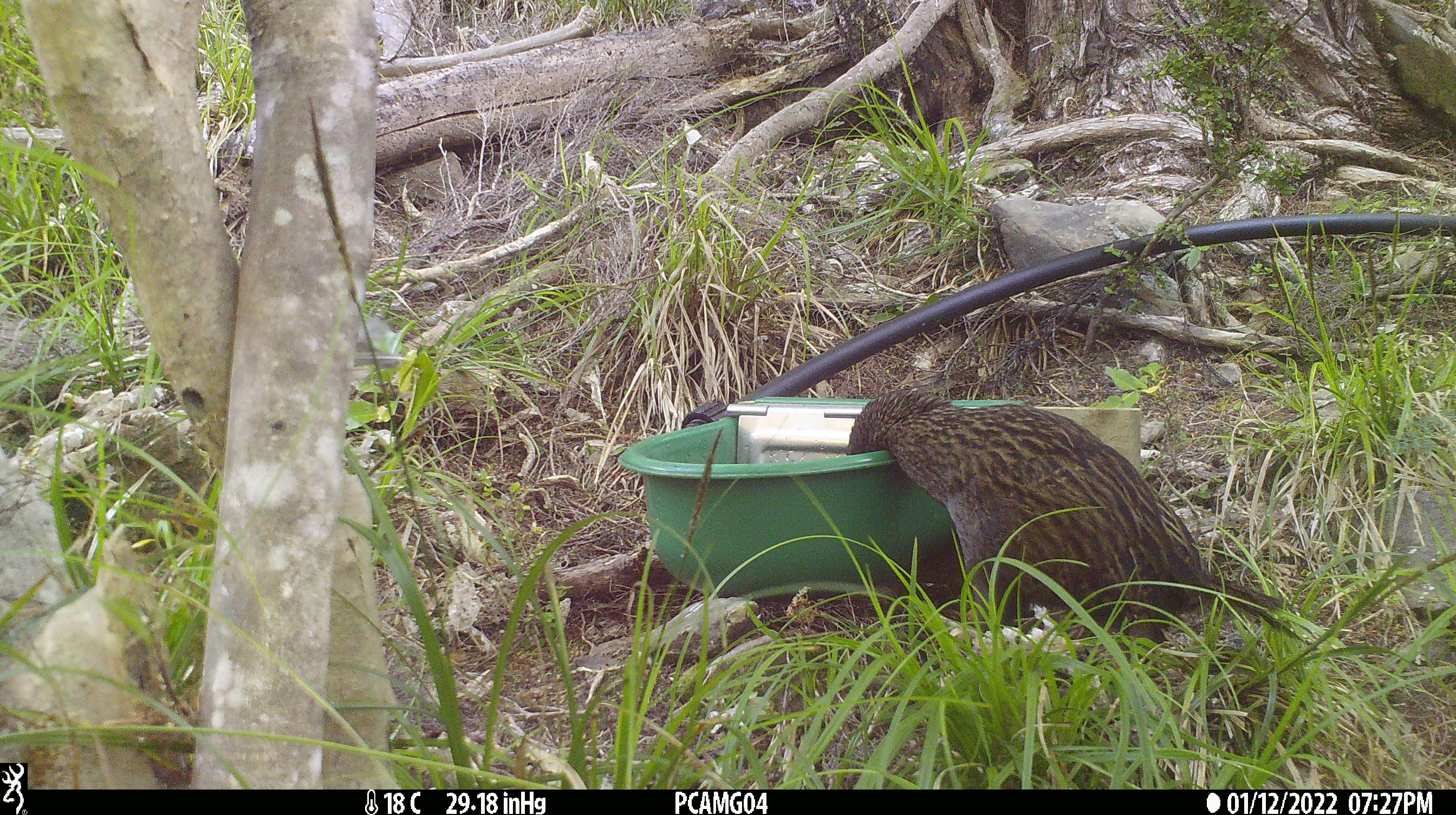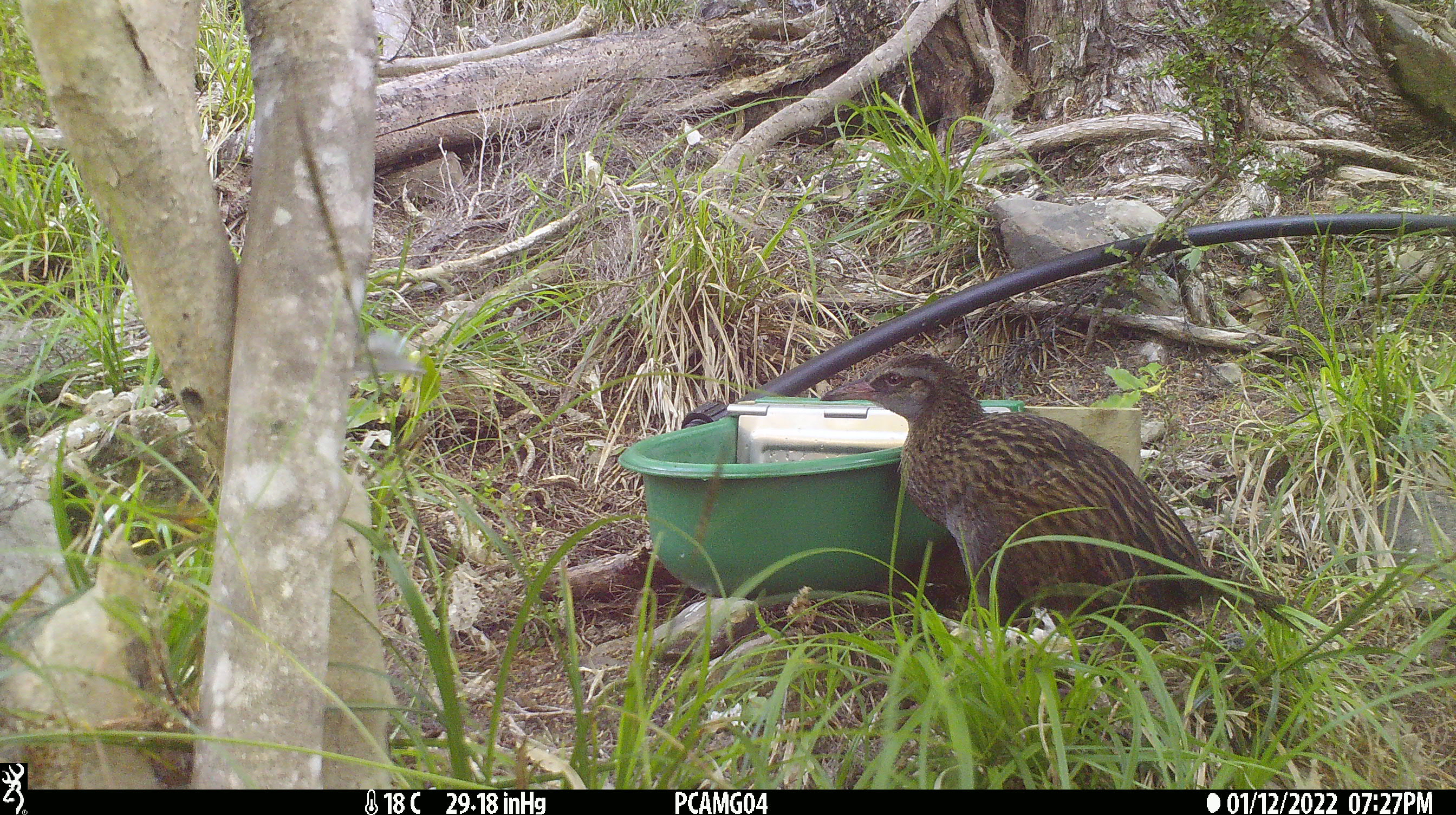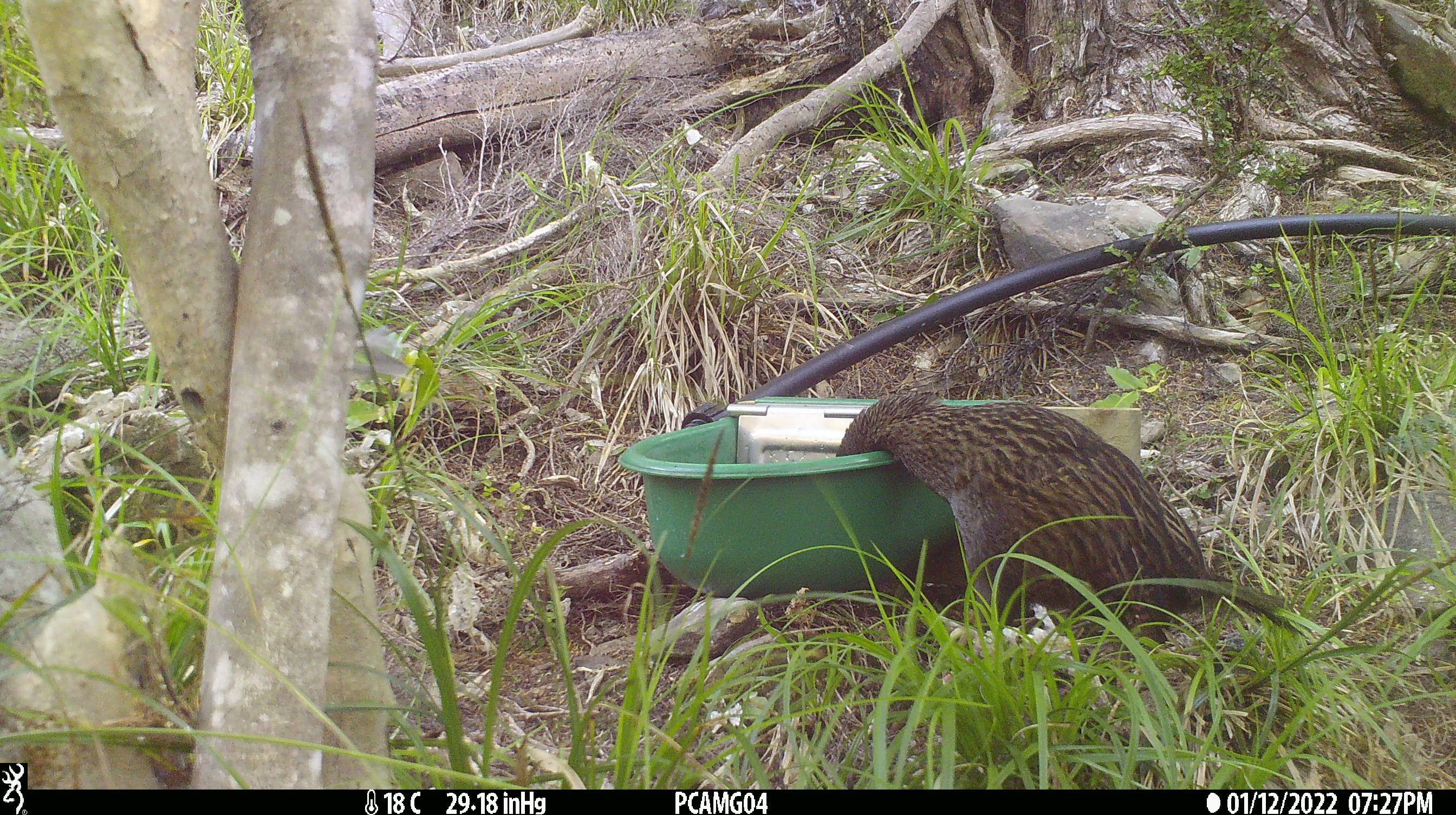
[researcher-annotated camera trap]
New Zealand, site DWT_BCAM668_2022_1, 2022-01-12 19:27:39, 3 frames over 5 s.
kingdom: Animalia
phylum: Chordata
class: Aves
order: Gruiformes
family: Rallidae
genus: Gallirallus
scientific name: Gallirallus australis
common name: weka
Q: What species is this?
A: Weka (Gallirallus australis).